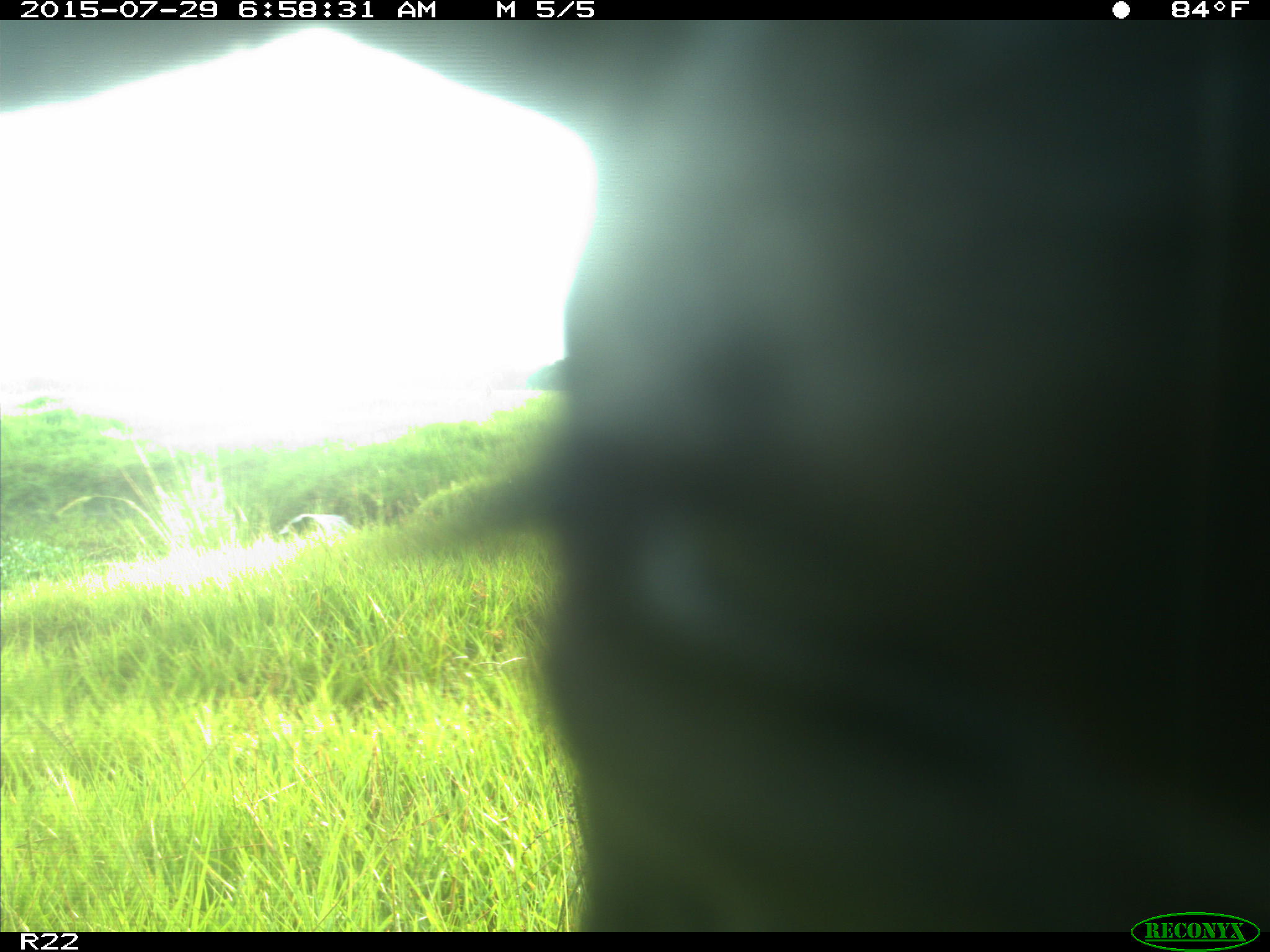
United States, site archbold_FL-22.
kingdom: Animalia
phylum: Chordata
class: Mammalia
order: Artiodactyla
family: Bovidae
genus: Bos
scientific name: Bos taurus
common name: domestic cow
Bos taurus (domestic cow).